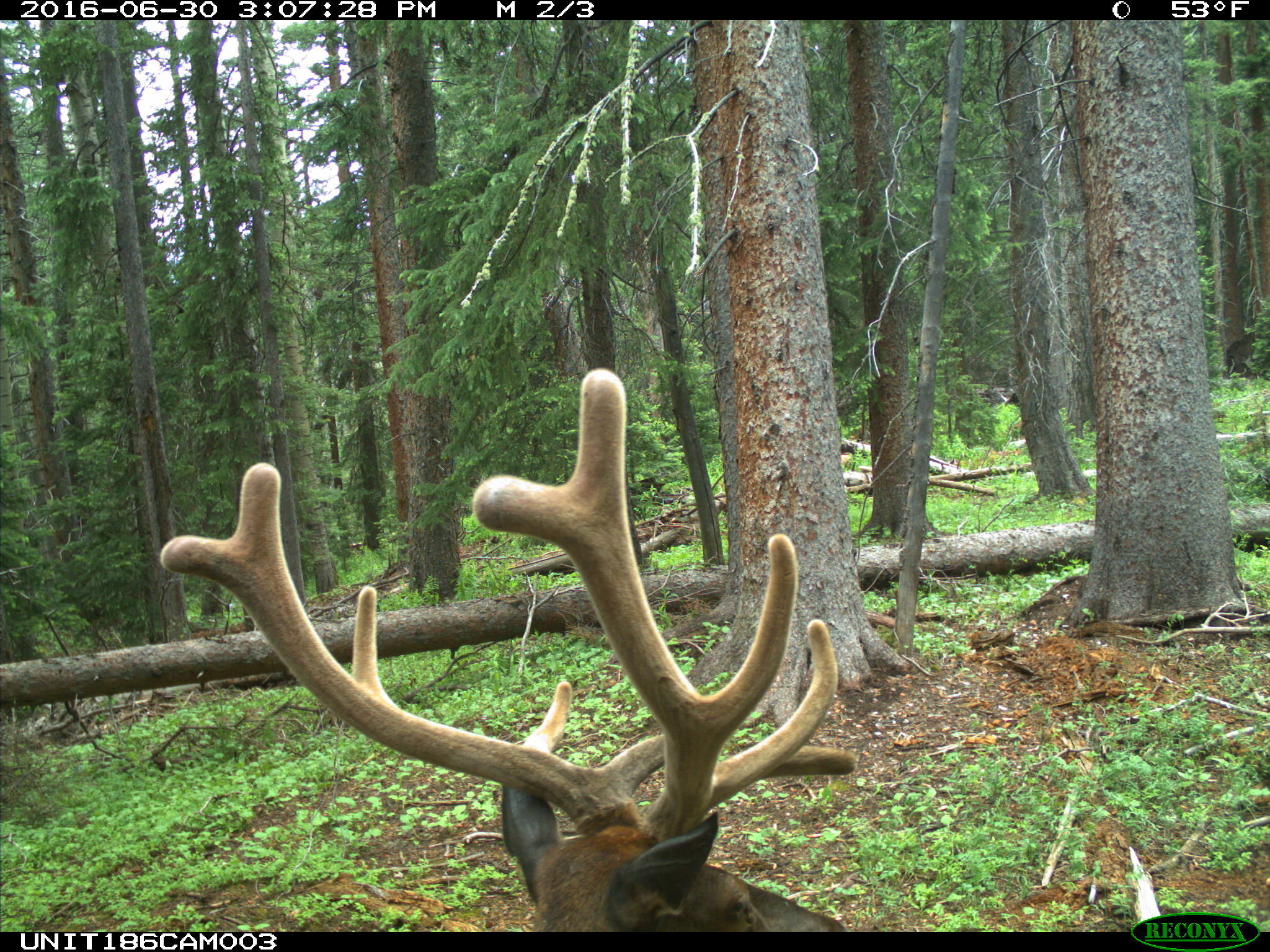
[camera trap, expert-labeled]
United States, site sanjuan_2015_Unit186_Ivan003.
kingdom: Animalia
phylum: Chordata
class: Mammalia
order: Artiodactyla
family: Cervidae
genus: Cervus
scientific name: Cervus elaphus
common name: red deer